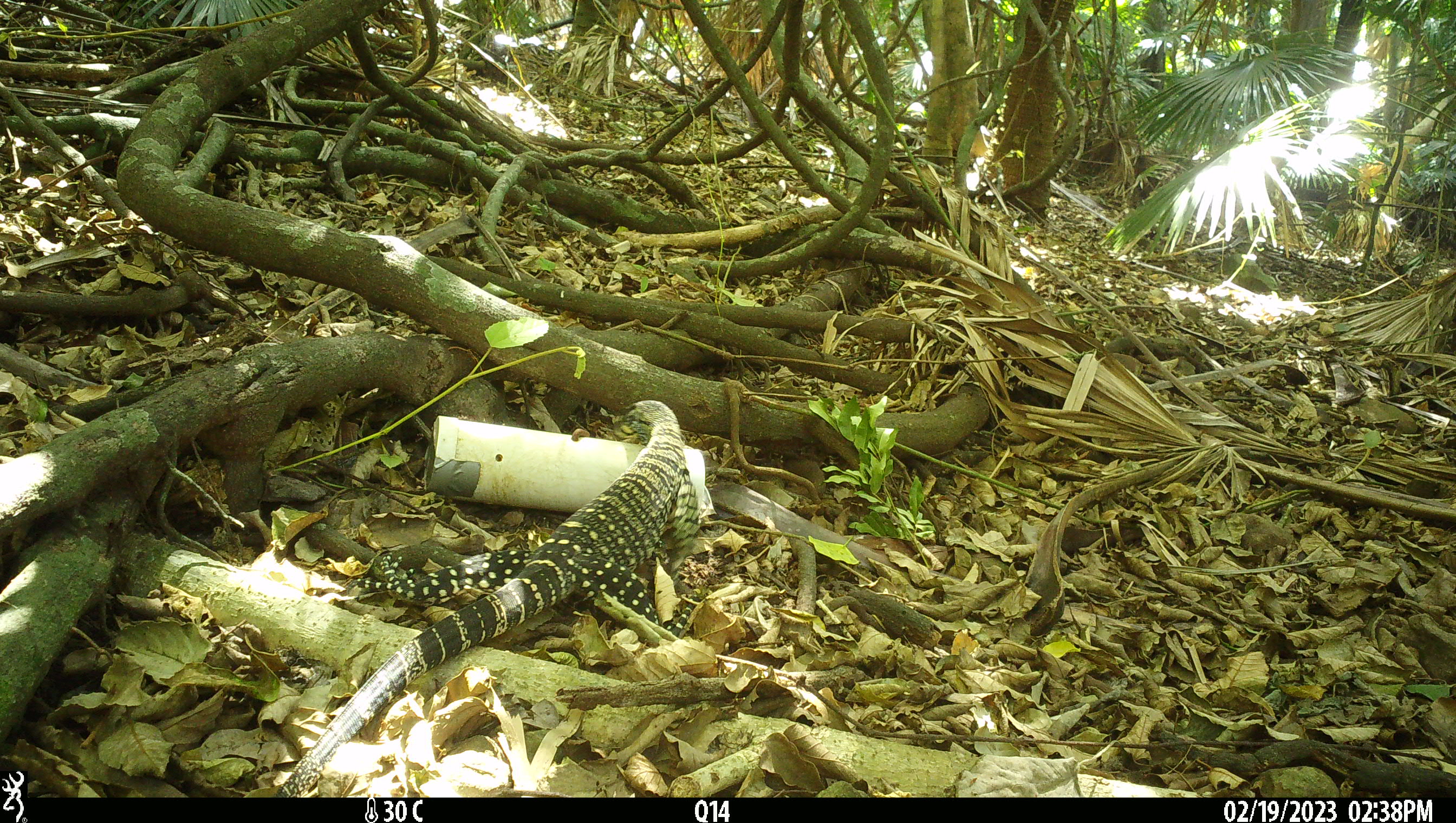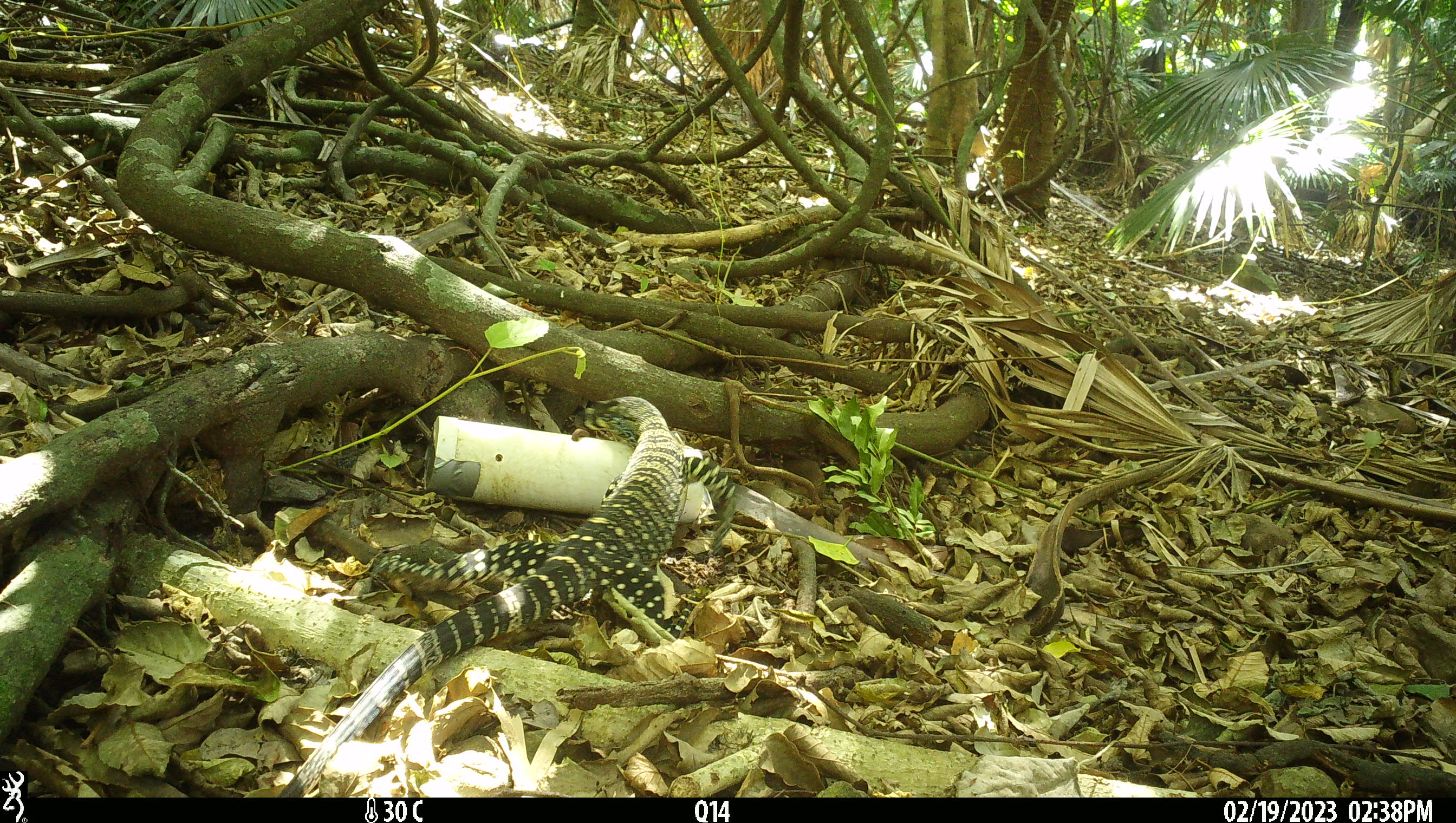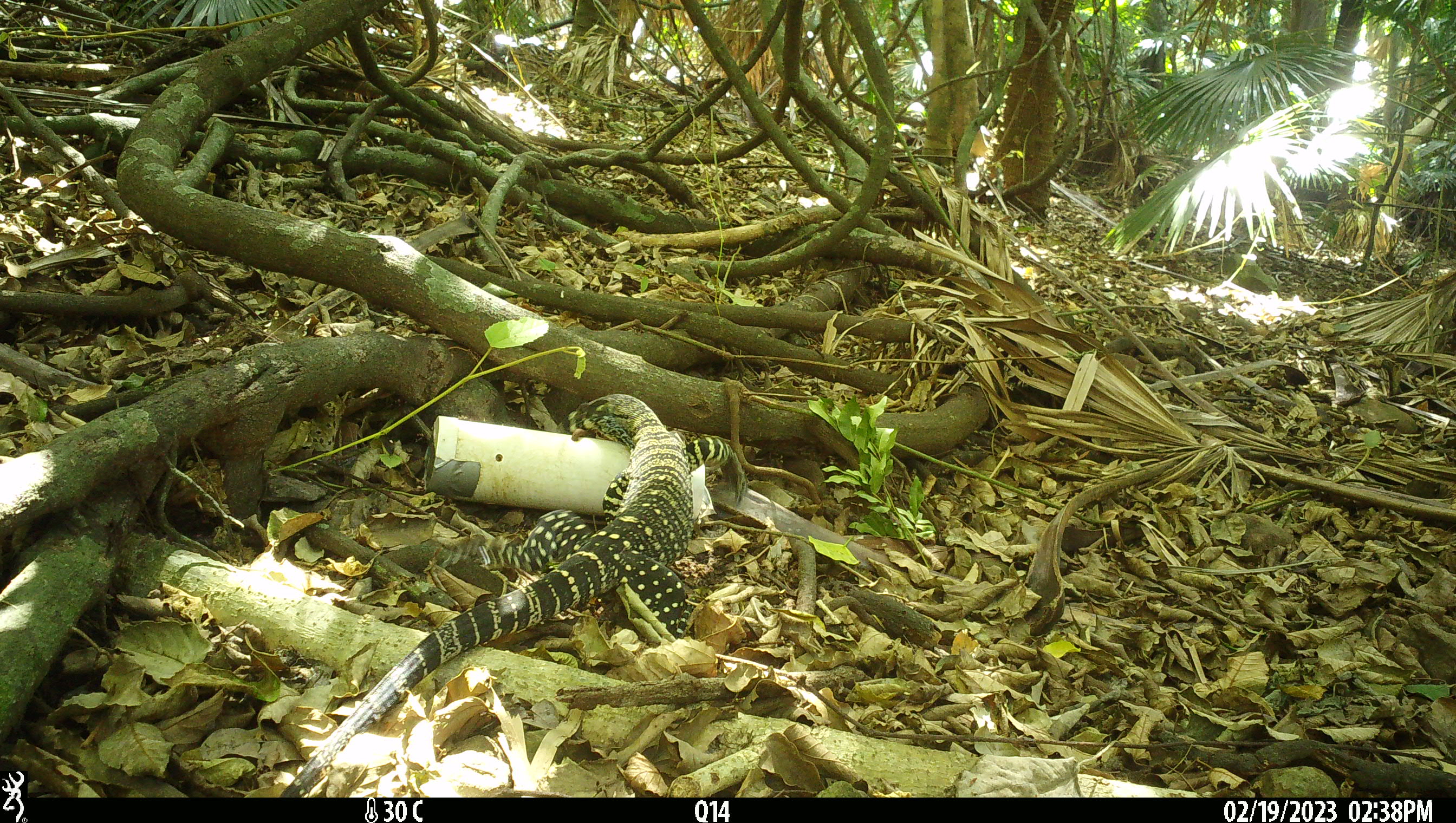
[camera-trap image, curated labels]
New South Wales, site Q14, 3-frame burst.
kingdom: Animalia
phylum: Chordata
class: Reptilia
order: Squamata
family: Varanidae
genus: Varanus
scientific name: Varanus varius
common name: lace monitor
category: goanna